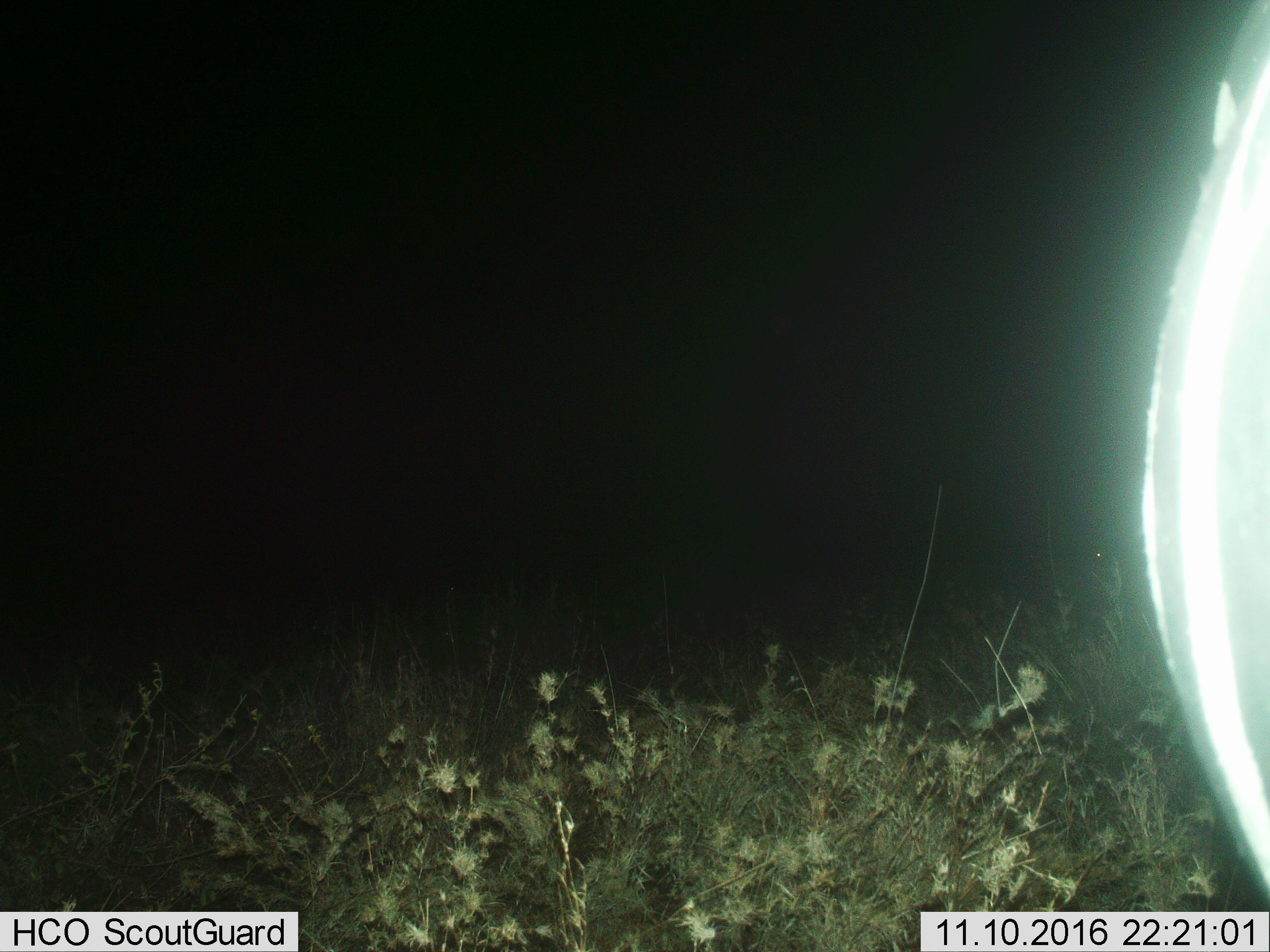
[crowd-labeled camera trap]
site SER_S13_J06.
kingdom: Animalia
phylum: Chordata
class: Mammalia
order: Perissodactyla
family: Equidae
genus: Equus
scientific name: Equus quagga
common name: plains zebra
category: zebraplains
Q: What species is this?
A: Zebraplains (plains zebra) (Equus quagga).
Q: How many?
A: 1.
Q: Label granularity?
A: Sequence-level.